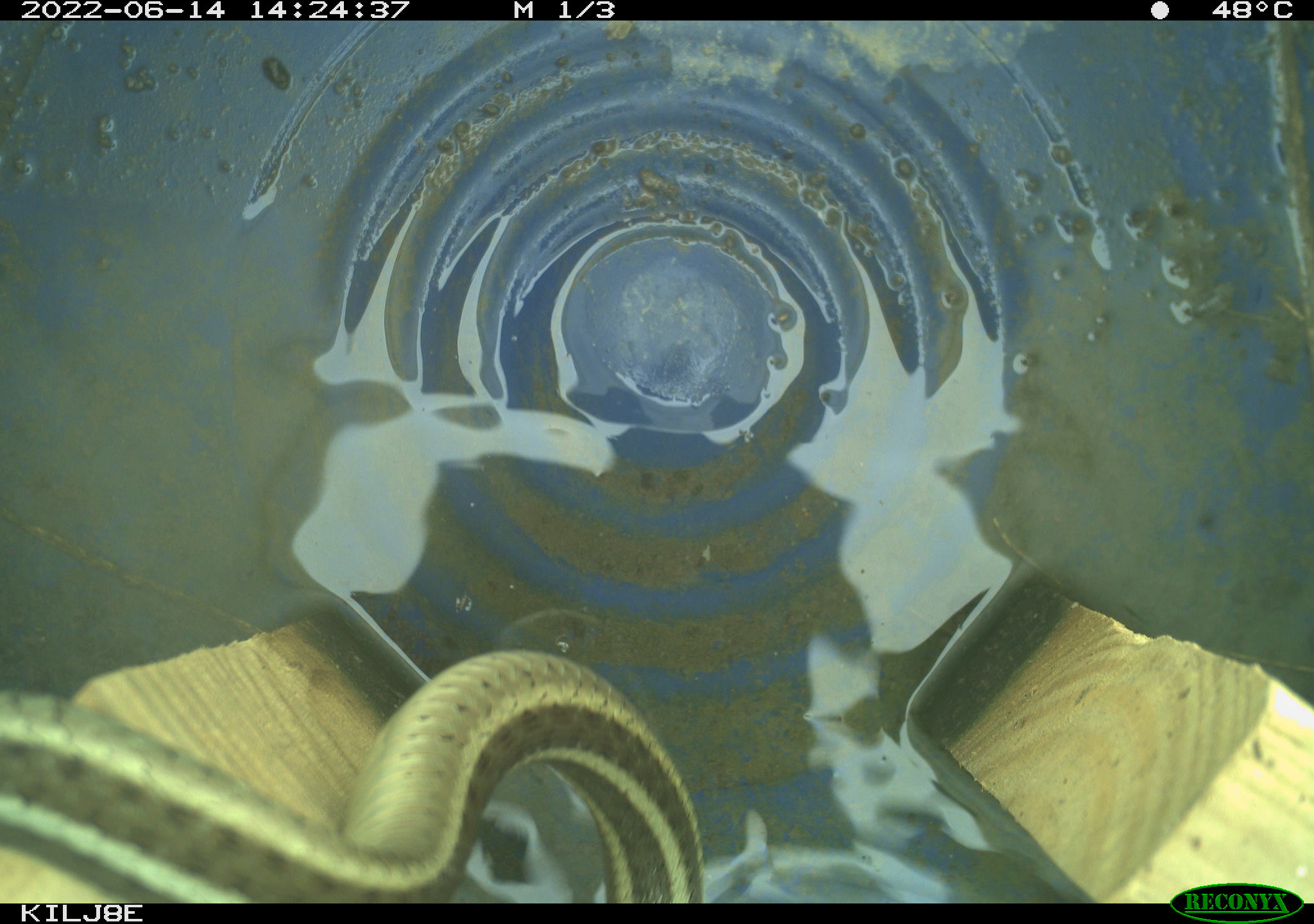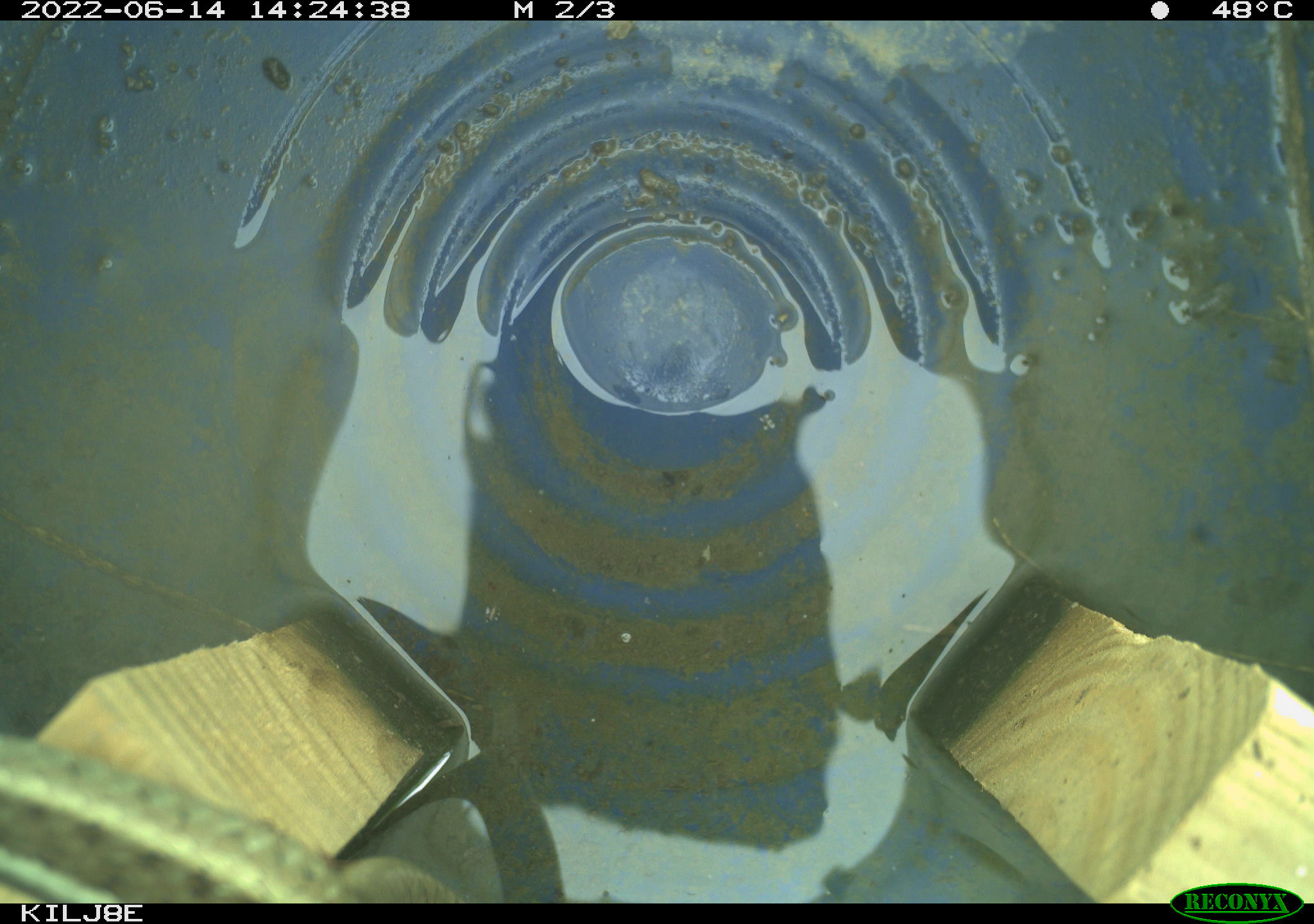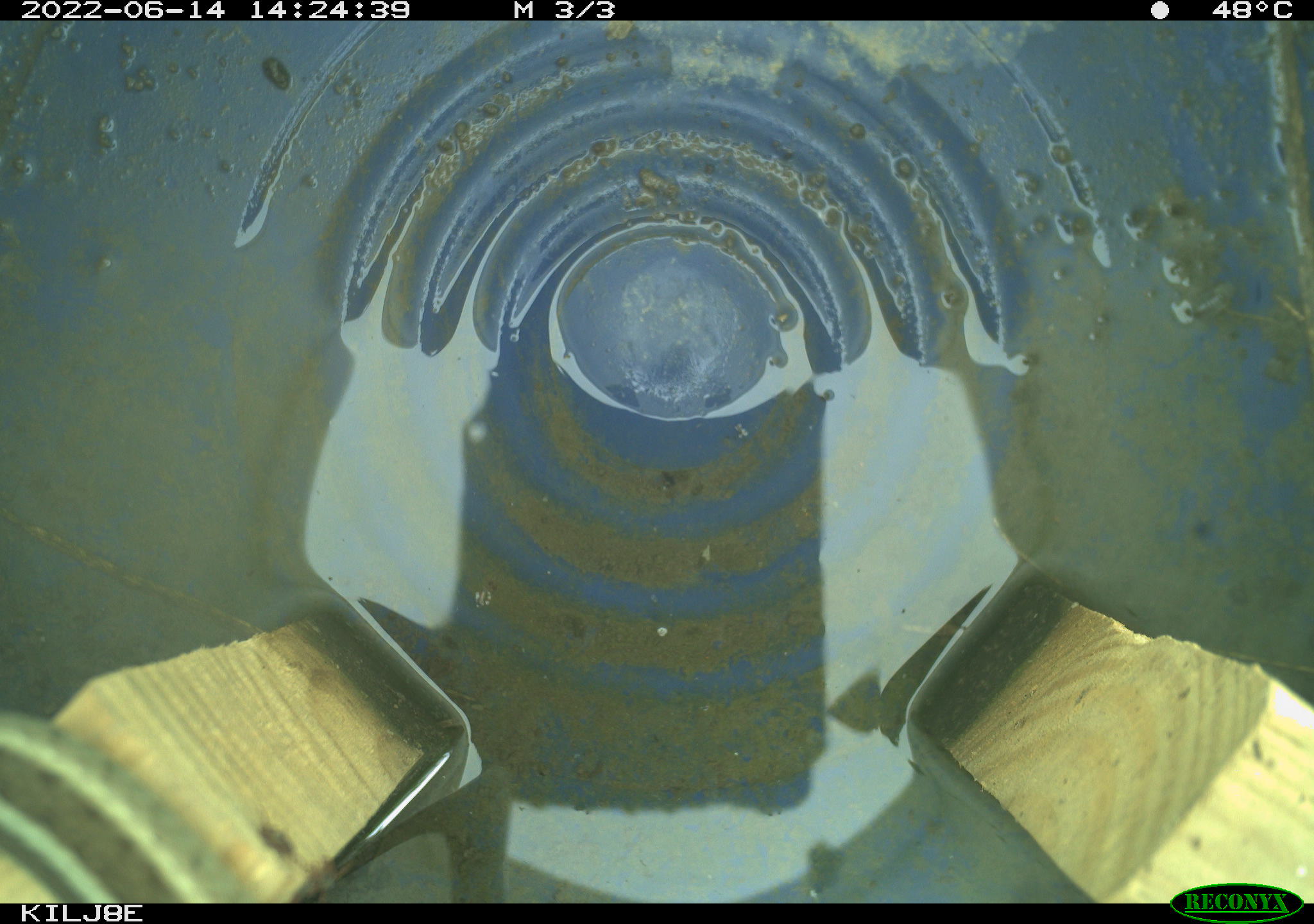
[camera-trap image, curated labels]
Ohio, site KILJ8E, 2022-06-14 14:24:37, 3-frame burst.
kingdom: Animalia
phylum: Chordata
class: Reptilia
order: Squamata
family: Colubridae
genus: Thamnophis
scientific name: Thamnophis sirtalis sirtalis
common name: eastern gartersnake